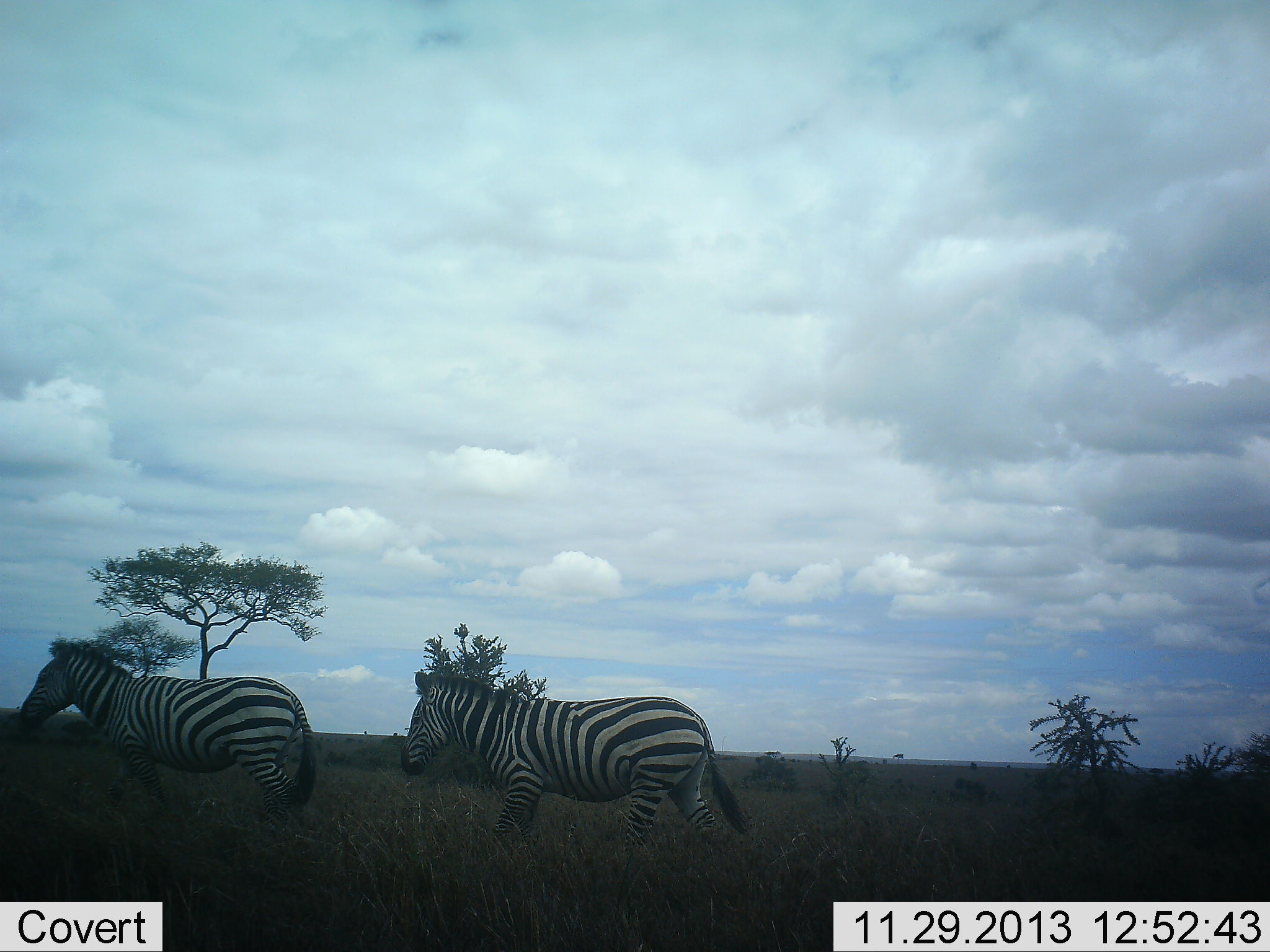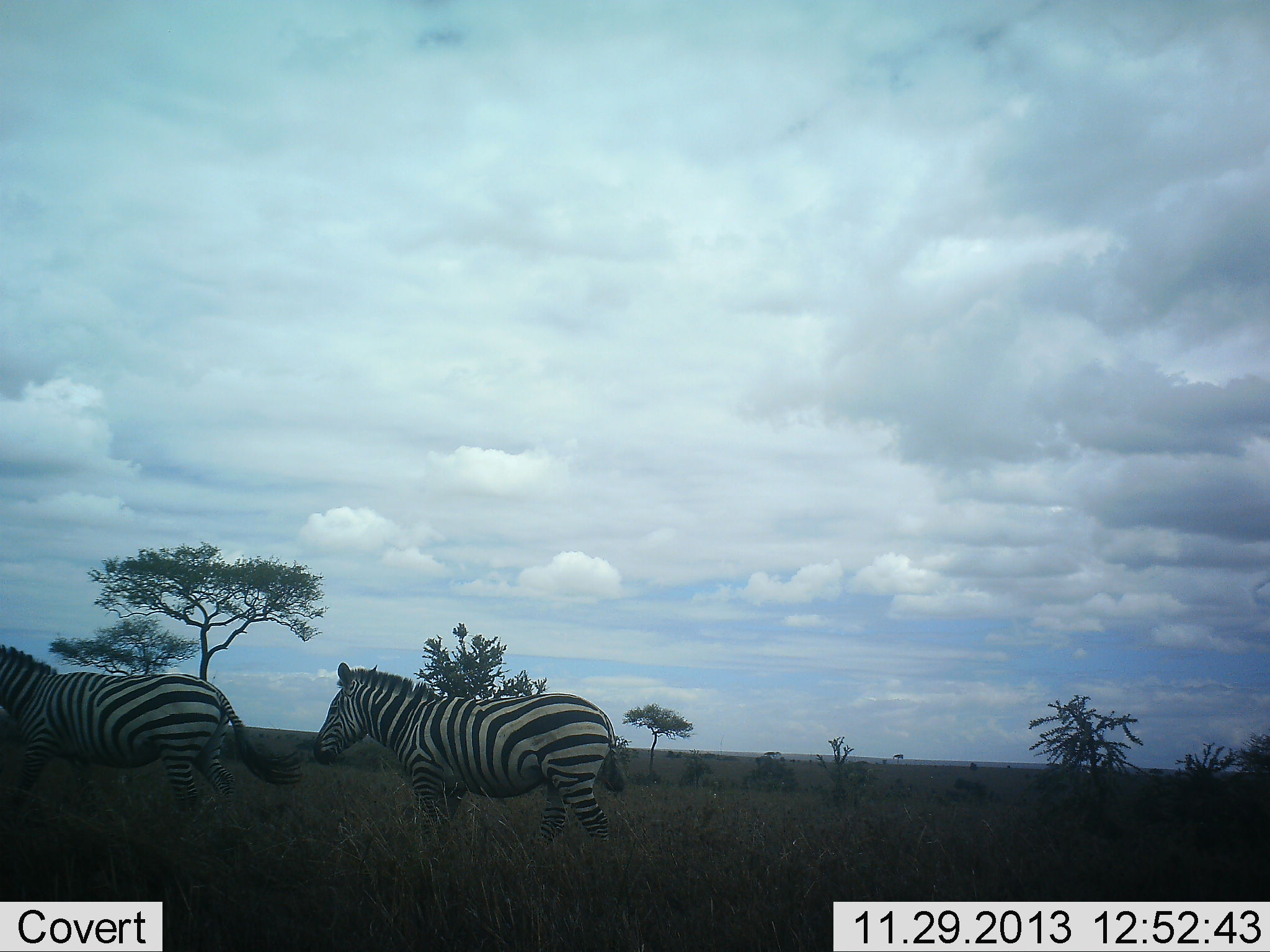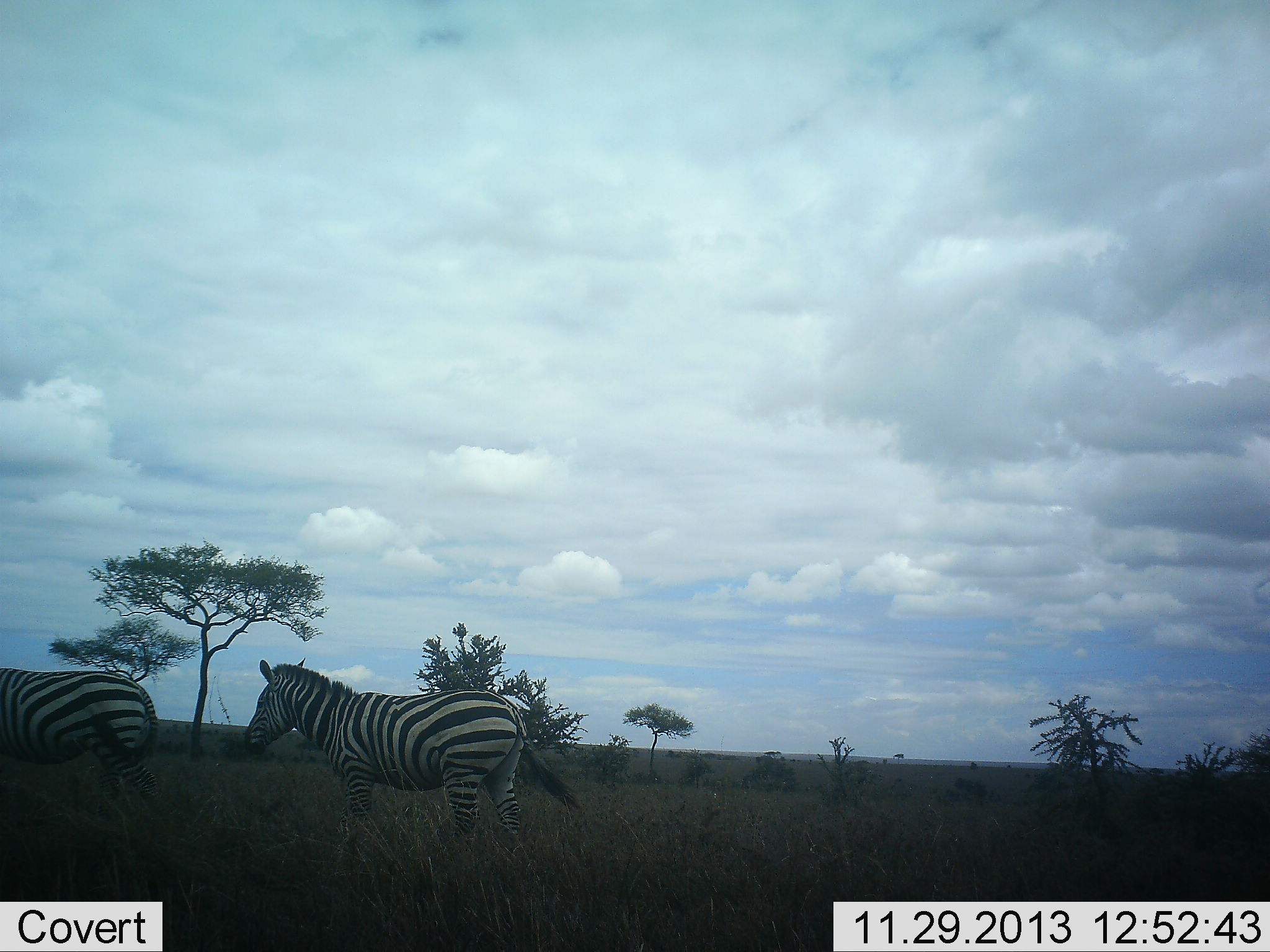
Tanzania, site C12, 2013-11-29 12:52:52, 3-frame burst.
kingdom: Animalia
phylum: Chordata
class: Mammalia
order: Perissodactyla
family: Equidae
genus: Equus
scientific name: Equus quagga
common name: plains zebra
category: zebra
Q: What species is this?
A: Zebra (plains zebra) (Equus quagga).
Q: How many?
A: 2.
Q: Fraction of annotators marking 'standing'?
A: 0%.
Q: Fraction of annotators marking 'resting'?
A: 0%.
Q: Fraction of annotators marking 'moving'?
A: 100%.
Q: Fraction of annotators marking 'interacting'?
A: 0%.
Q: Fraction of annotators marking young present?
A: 0%.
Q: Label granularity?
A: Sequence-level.